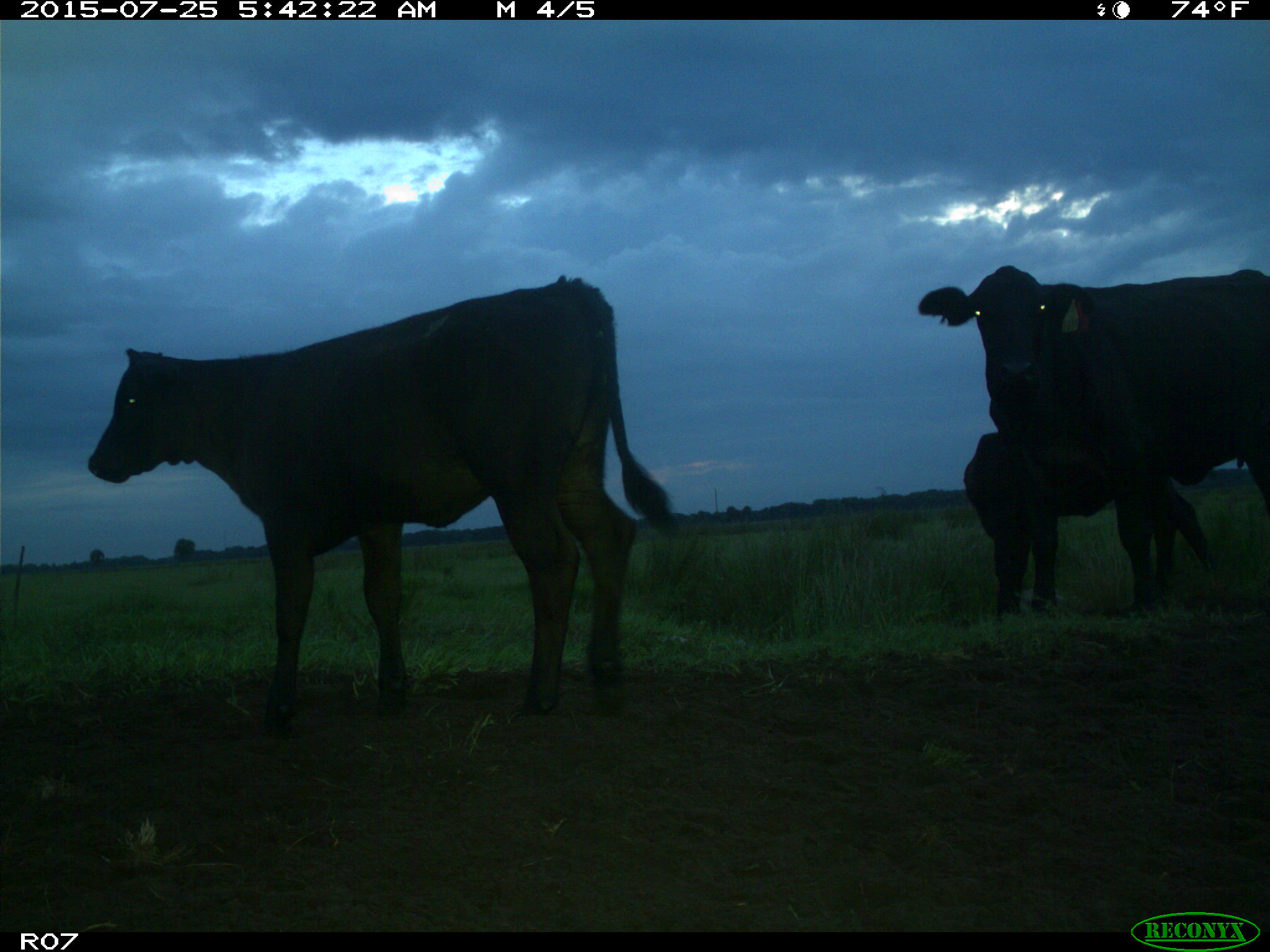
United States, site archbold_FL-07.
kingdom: Animalia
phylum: Chordata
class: Mammalia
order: Artiodactyla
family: Bovidae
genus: Bos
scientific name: Bos taurus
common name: domestic cow